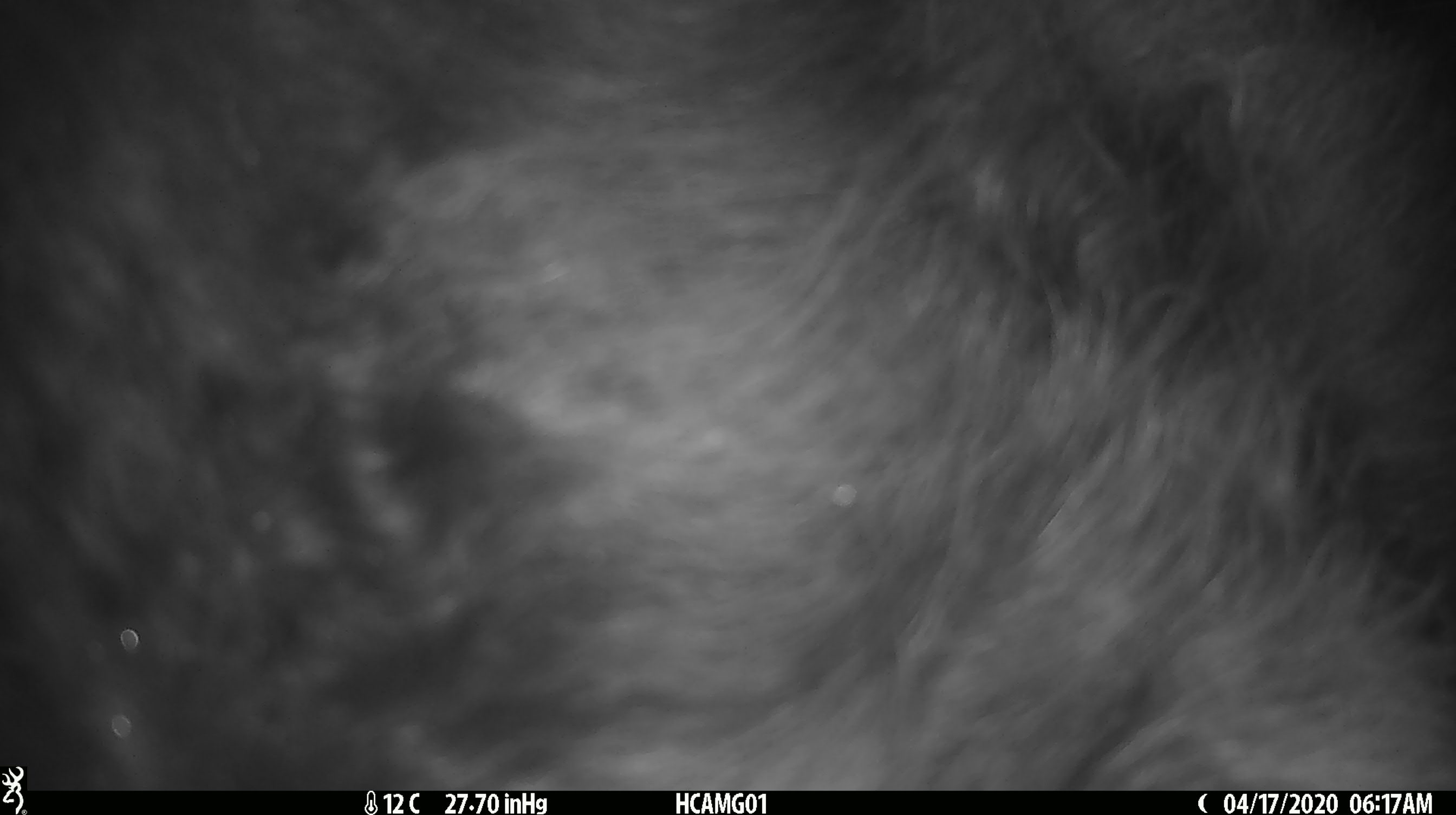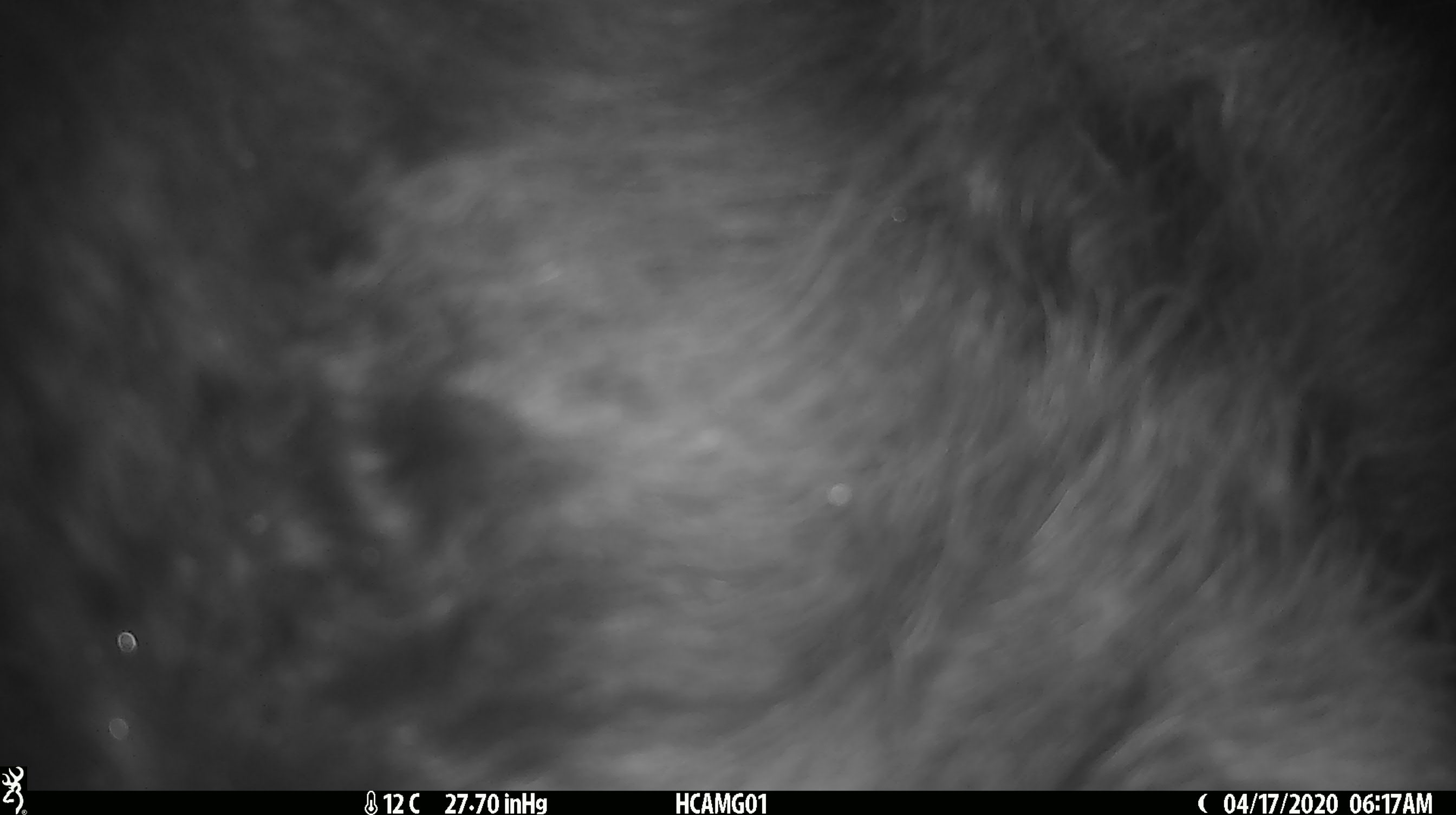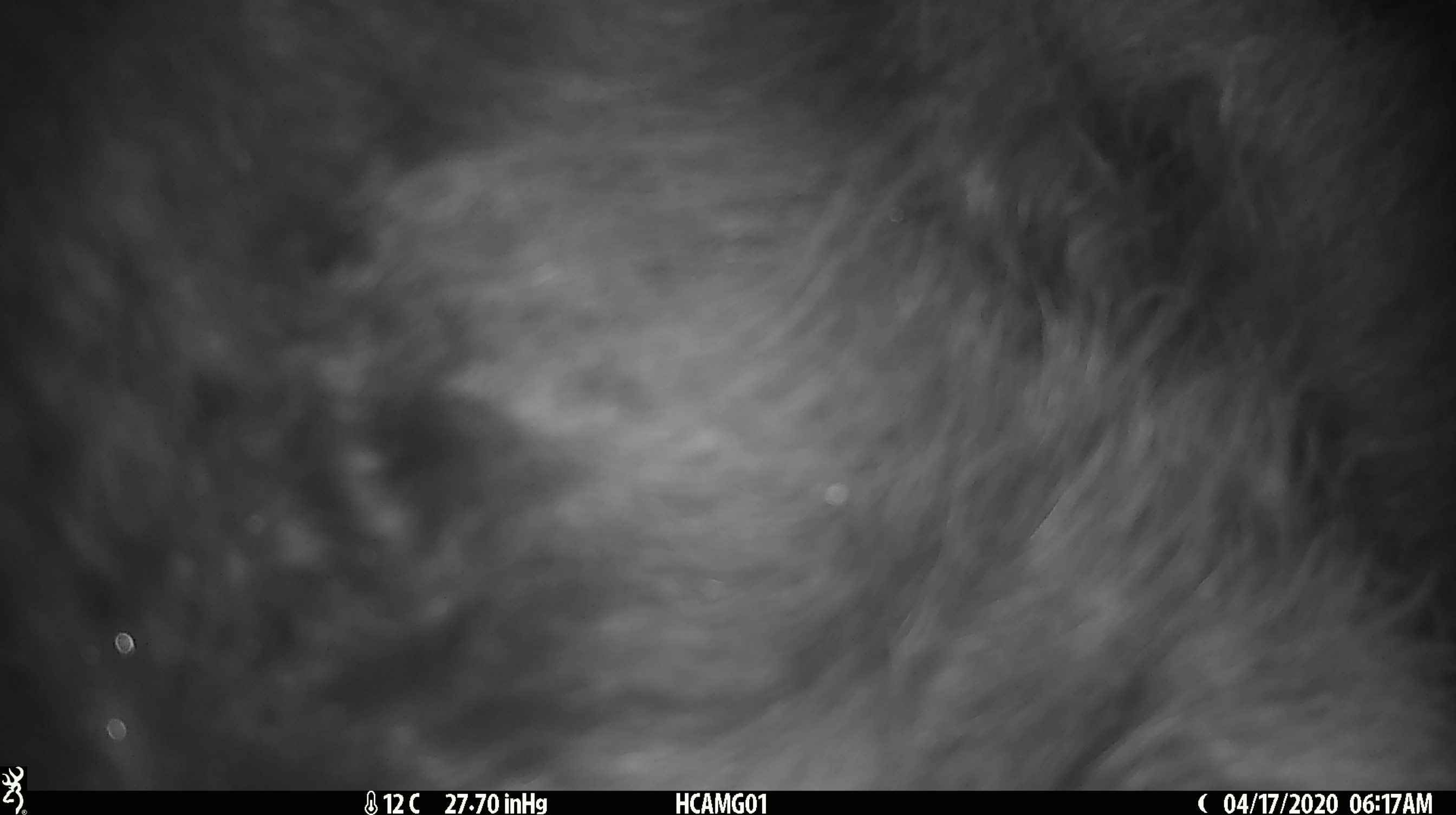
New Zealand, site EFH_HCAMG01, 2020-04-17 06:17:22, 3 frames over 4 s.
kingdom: Animalia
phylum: Chordata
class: Mammalia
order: Artiodactyla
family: Bovidae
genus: Bos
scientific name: Bos taurus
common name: domestic cow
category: cow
Cow (domestic cow) (Bos taurus).